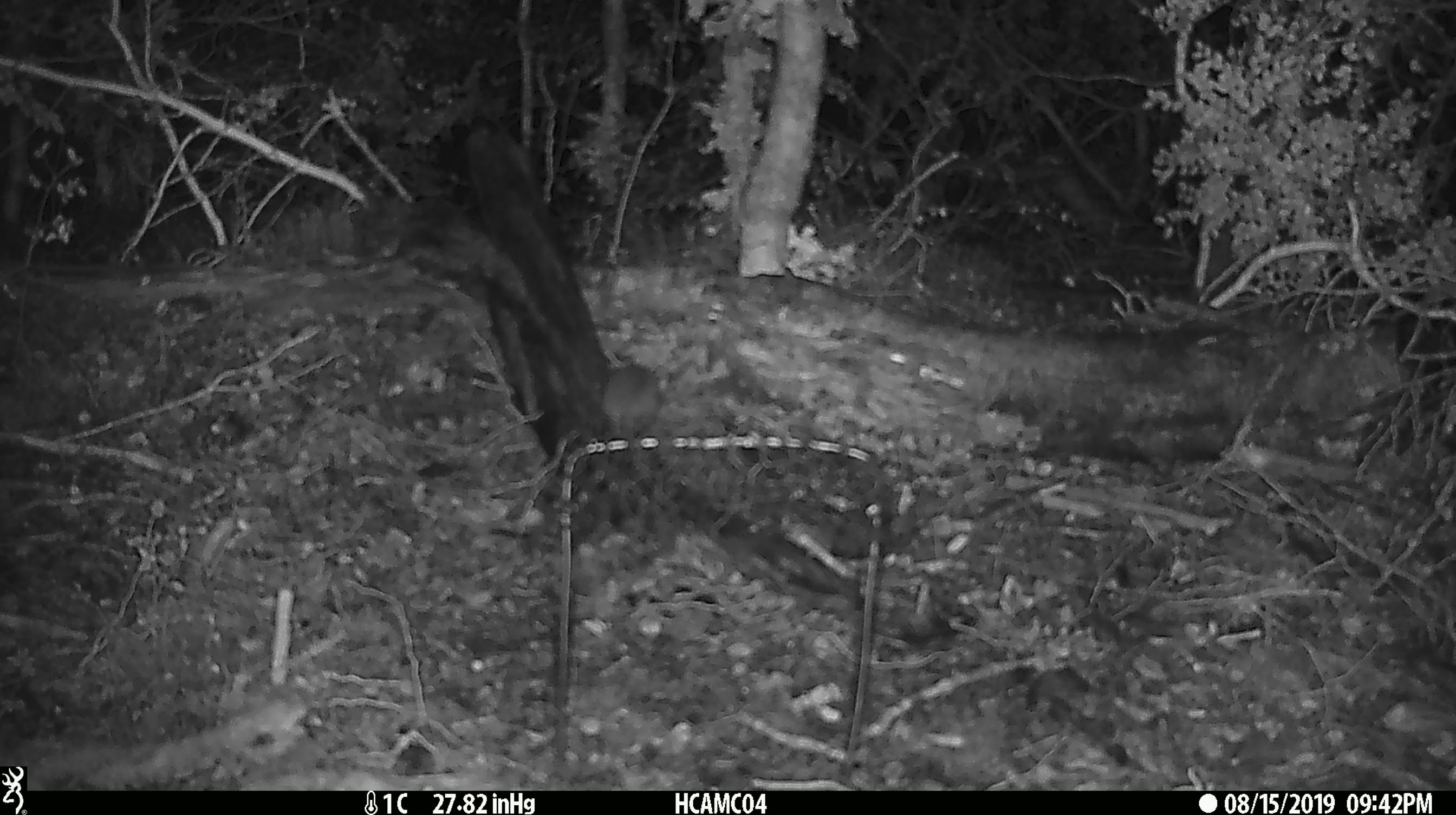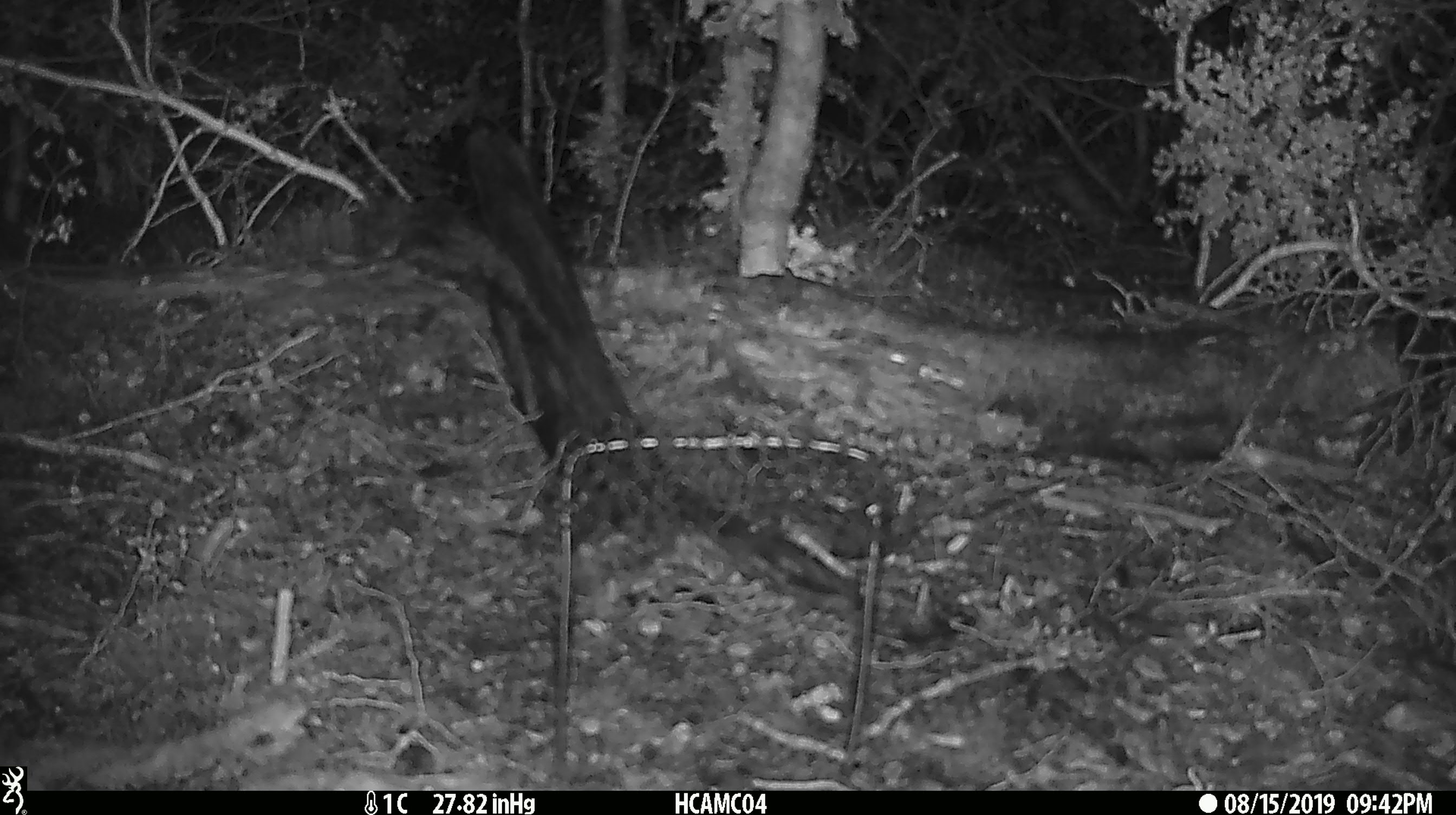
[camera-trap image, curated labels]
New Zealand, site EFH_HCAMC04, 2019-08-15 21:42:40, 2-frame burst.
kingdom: Animalia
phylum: Chordata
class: Mammalia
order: Rodentia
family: Muridae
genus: Mus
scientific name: Mus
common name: mouse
Mouse (Mus).